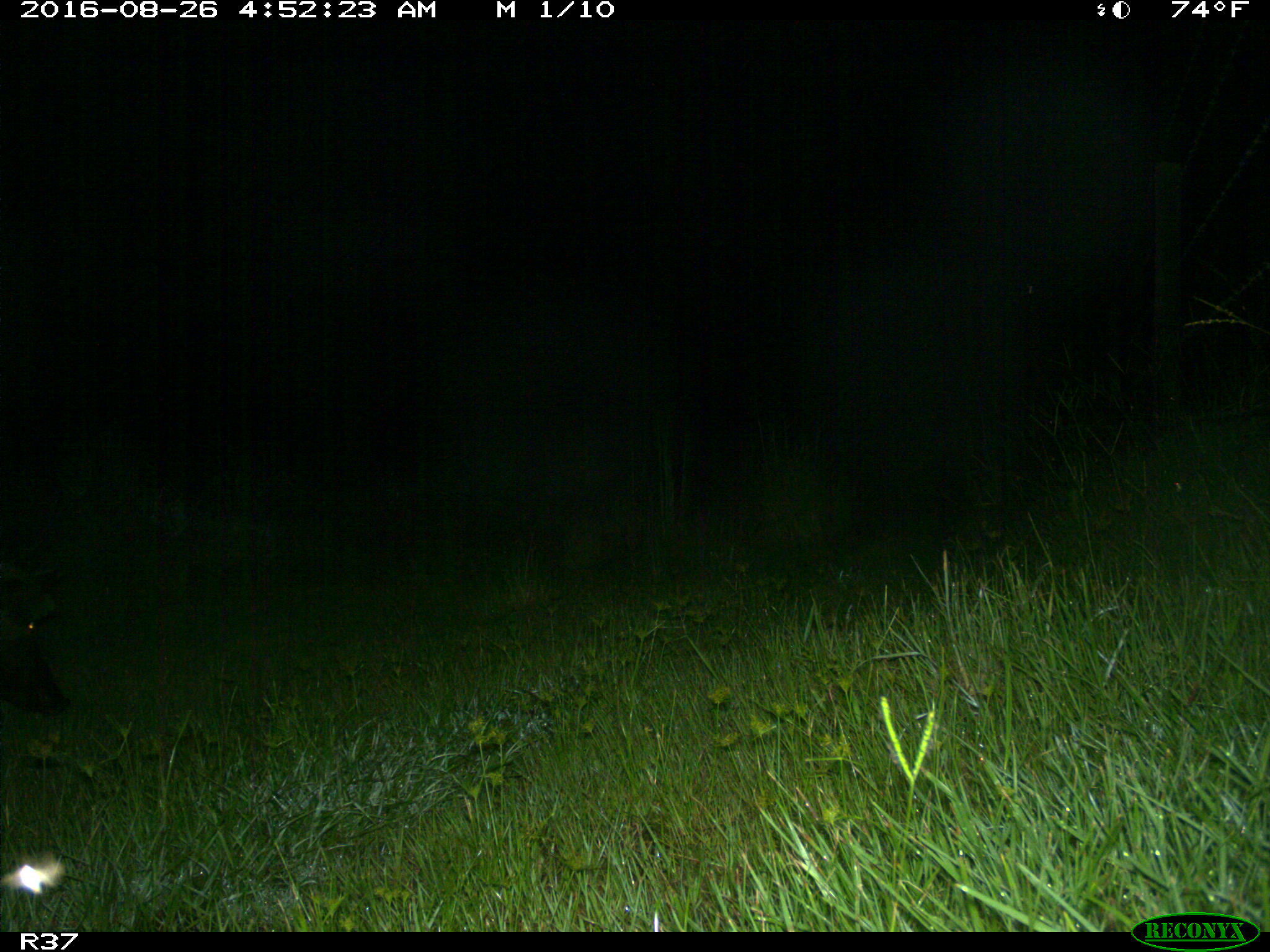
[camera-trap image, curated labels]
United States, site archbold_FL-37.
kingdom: Animalia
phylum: Chordata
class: Mammalia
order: Artiodactyla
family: Suidae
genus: Sus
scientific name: Sus scrofa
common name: wild boar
Sus scrofa (wild boar).